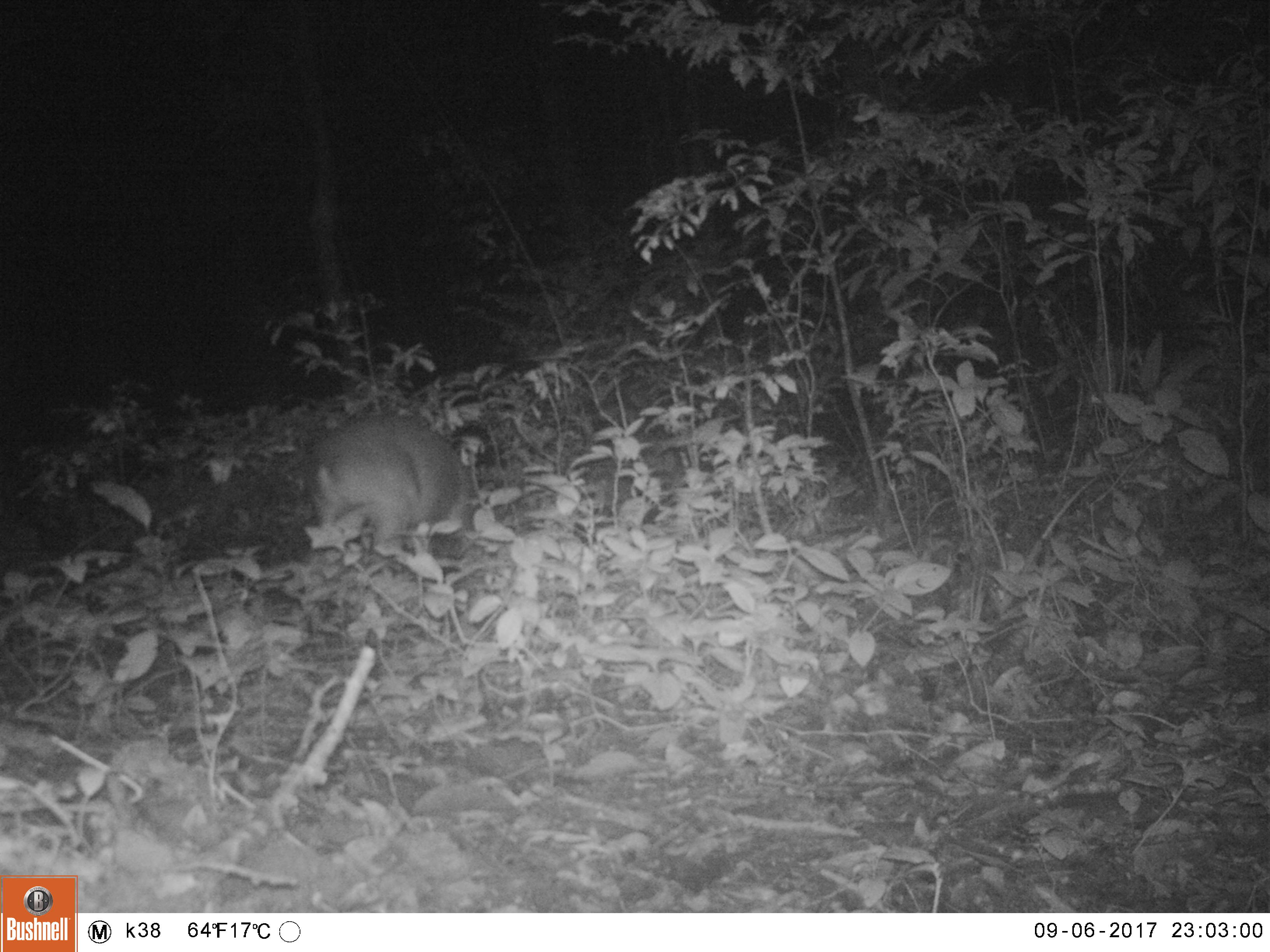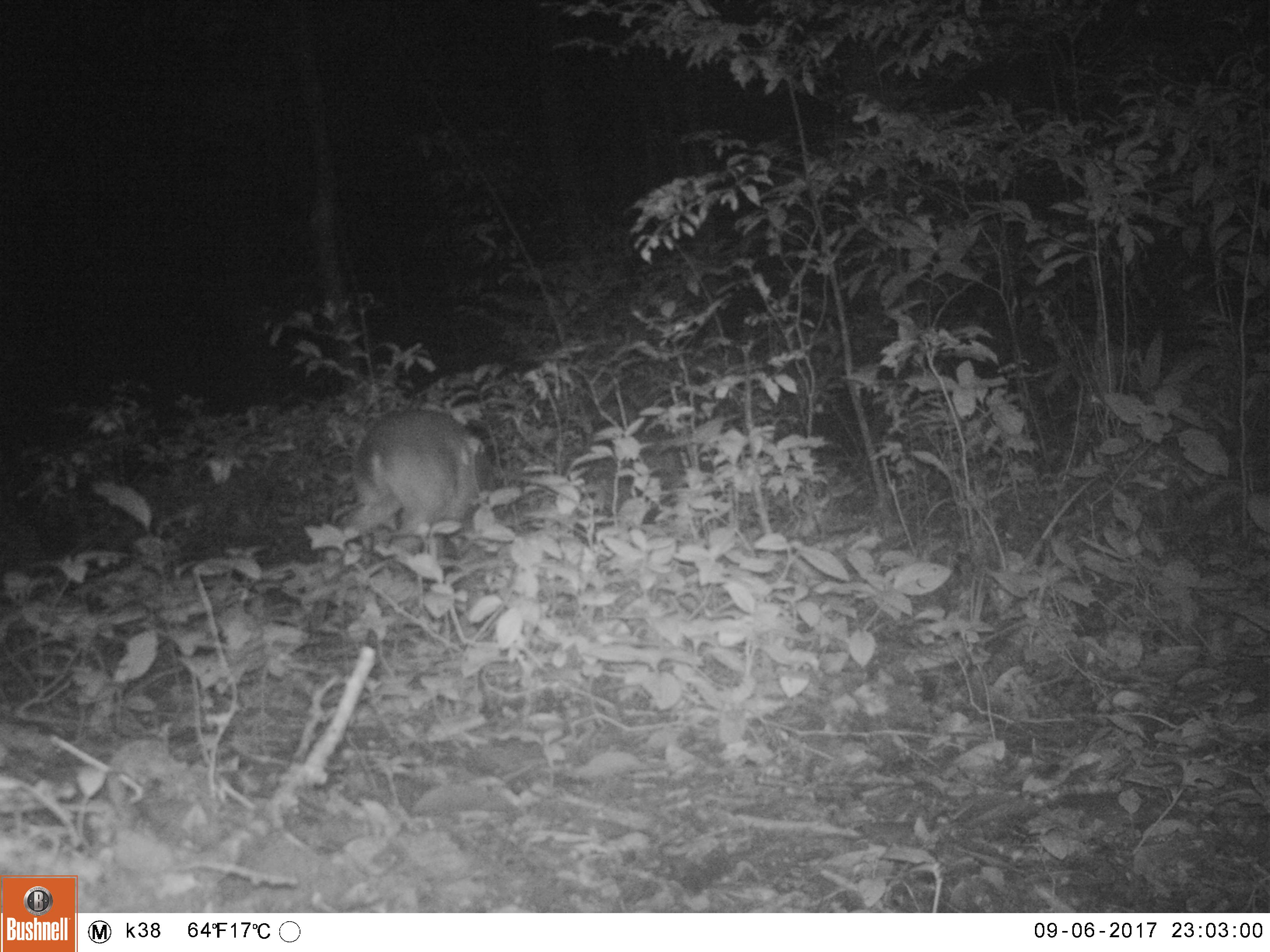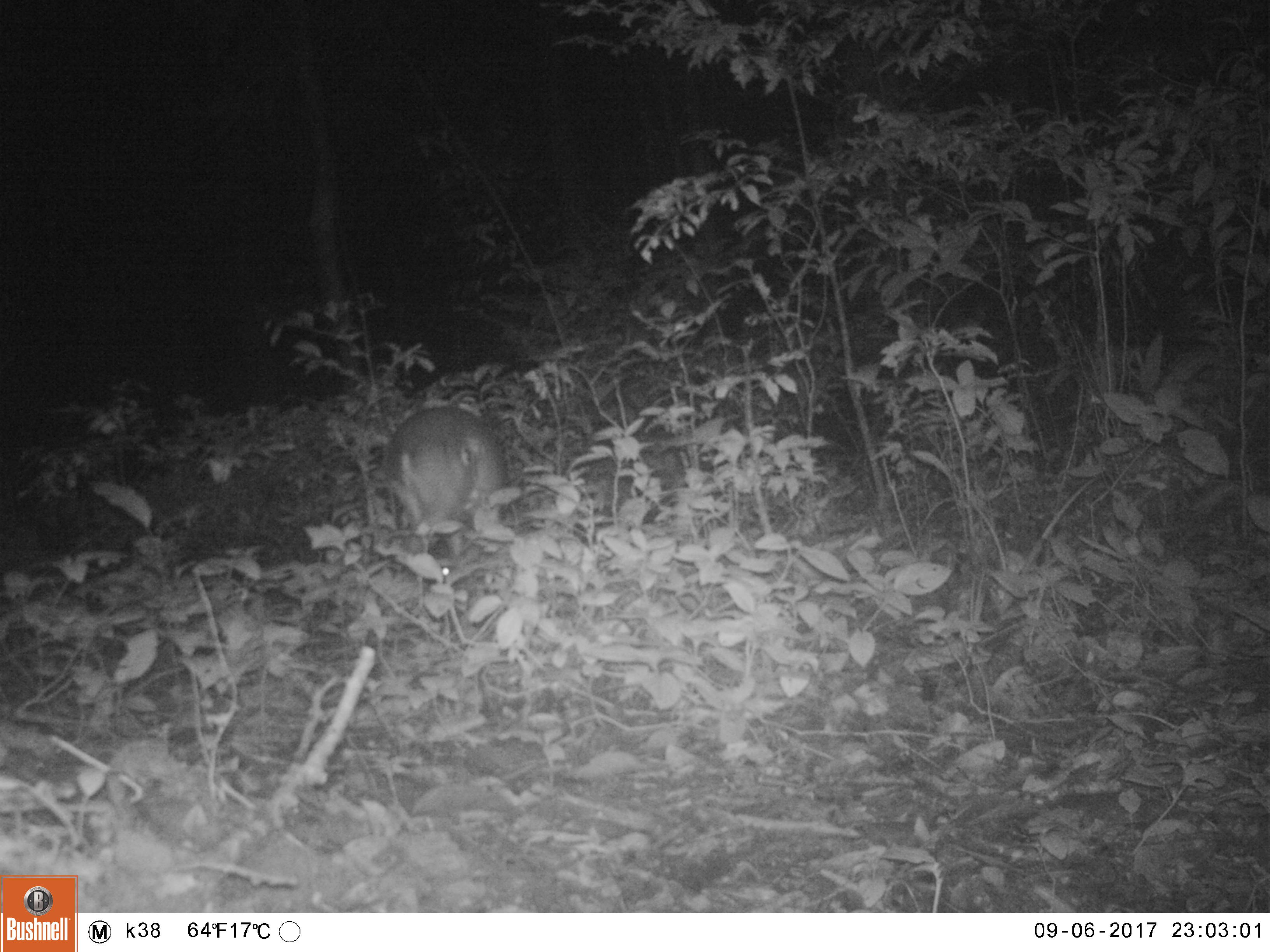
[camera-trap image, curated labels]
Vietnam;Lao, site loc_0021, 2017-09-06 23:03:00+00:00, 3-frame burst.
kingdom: Animalia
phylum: Chordata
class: Mammalia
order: Artiodactyla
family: Cervidae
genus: Muntiacus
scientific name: Muntiacus vuquangensis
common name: large-antlered muntjac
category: large antlered muntjac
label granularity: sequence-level